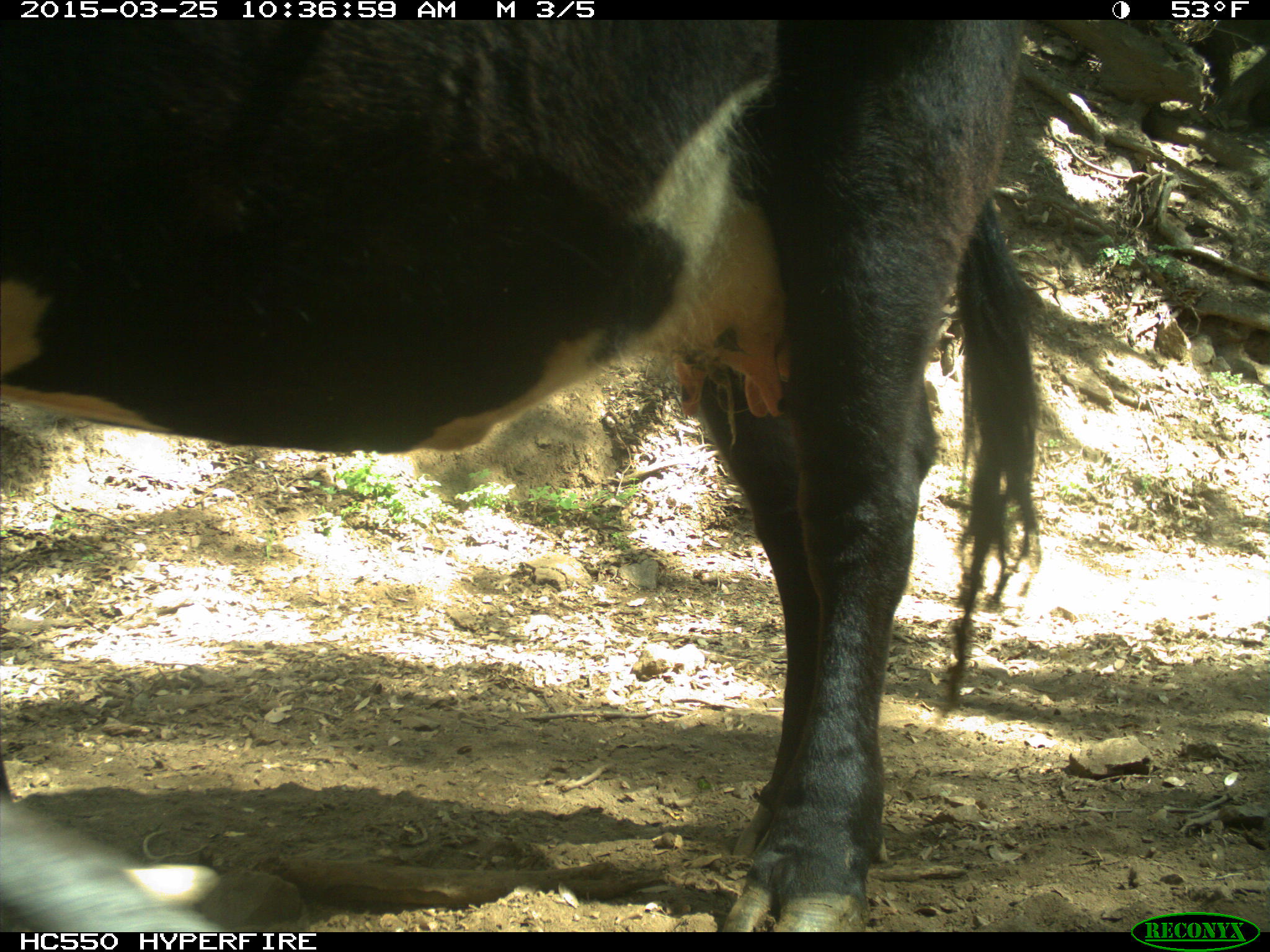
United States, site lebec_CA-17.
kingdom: Animalia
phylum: Chordata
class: Mammalia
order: Artiodactyla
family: Bovidae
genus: Bos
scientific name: Bos taurus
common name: domestic cow